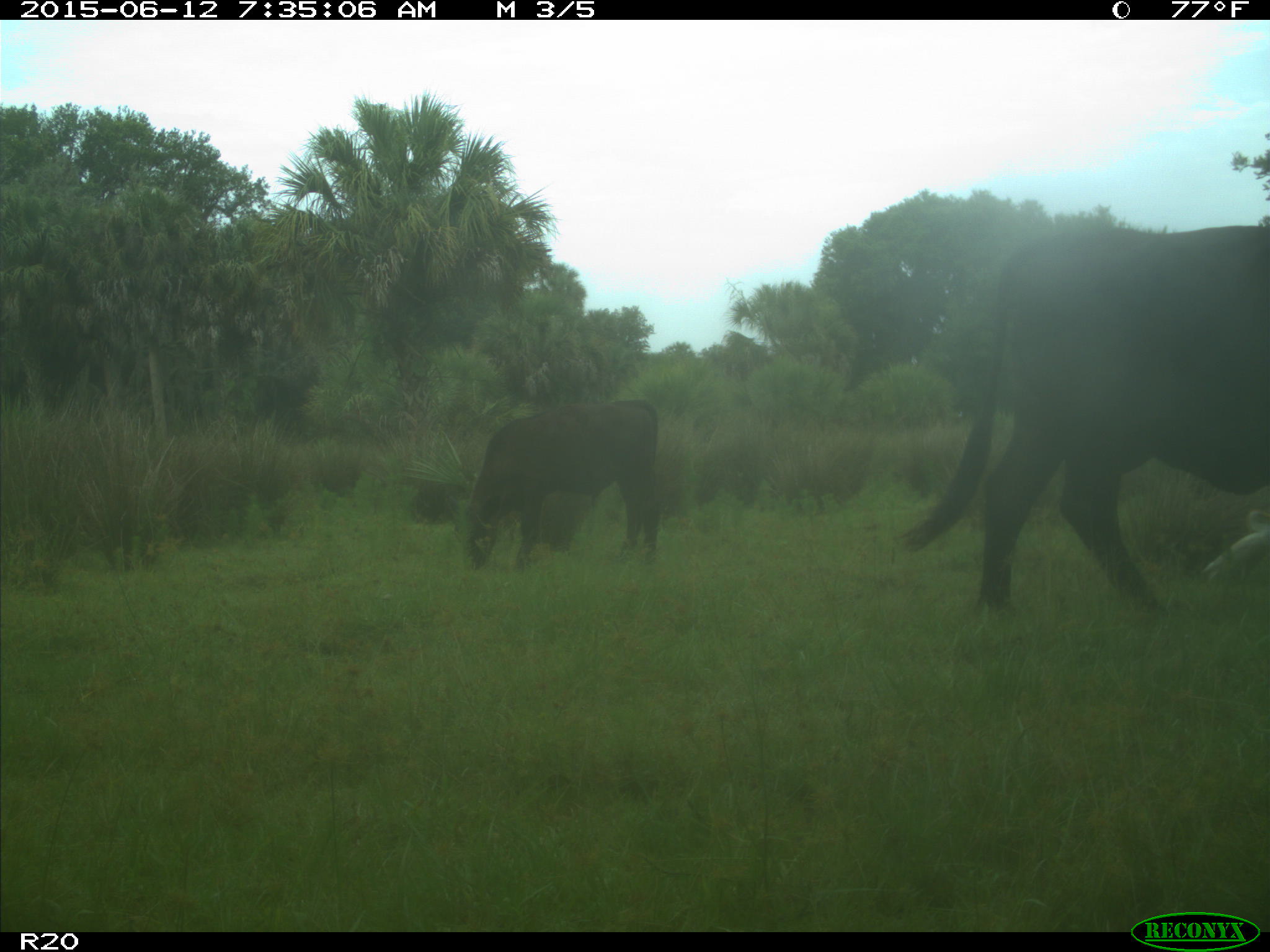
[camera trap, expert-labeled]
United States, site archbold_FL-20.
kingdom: Animalia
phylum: Chordata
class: Mammalia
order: Artiodactyla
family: Bovidae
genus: Bos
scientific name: Bos taurus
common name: domestic cow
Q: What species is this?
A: Bos taurus (domestic cow).